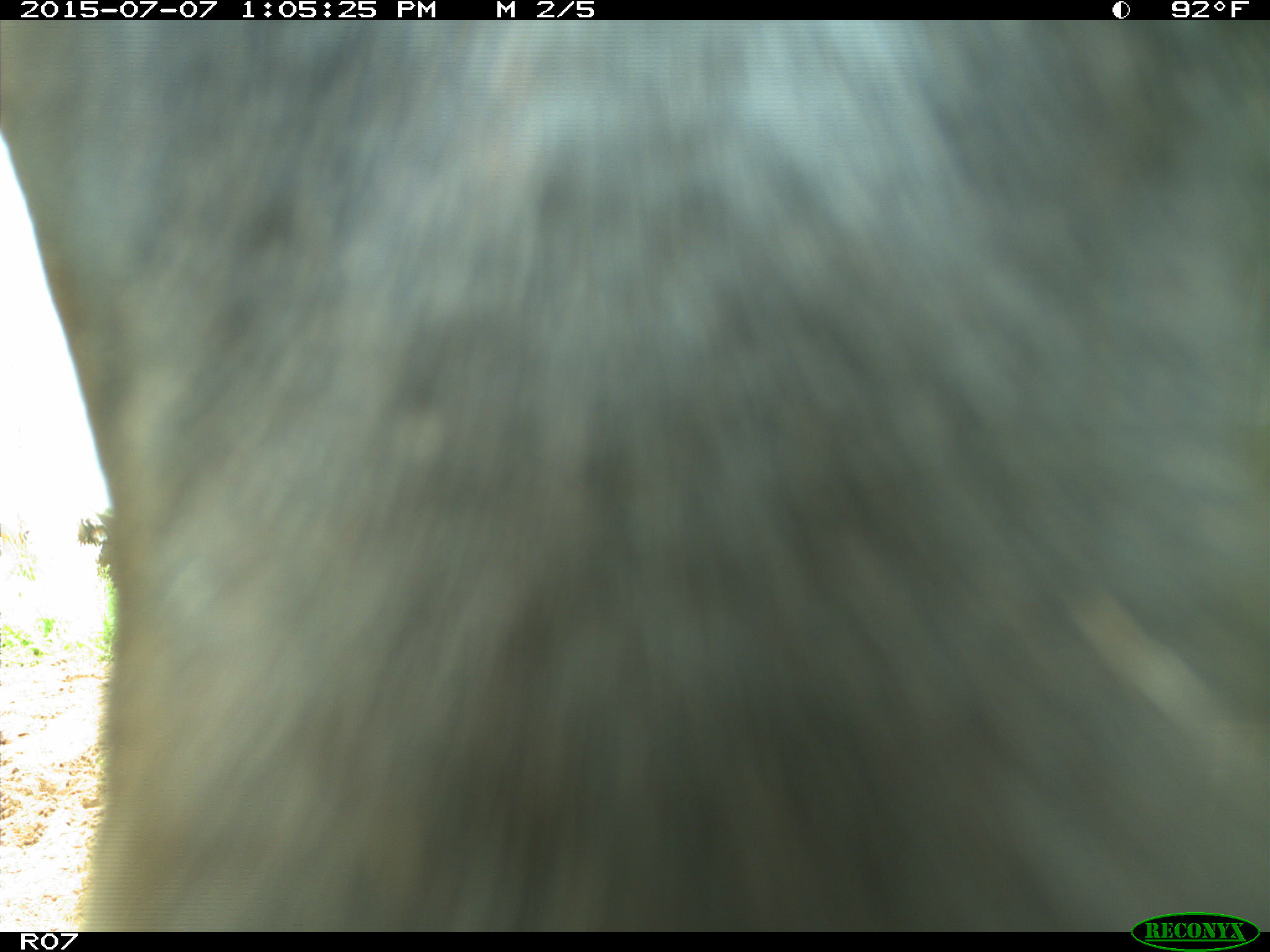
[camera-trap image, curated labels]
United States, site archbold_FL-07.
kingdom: Animalia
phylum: Chordata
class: Mammalia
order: Artiodactyla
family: Bovidae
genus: Bos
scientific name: Bos taurus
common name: domestic cow